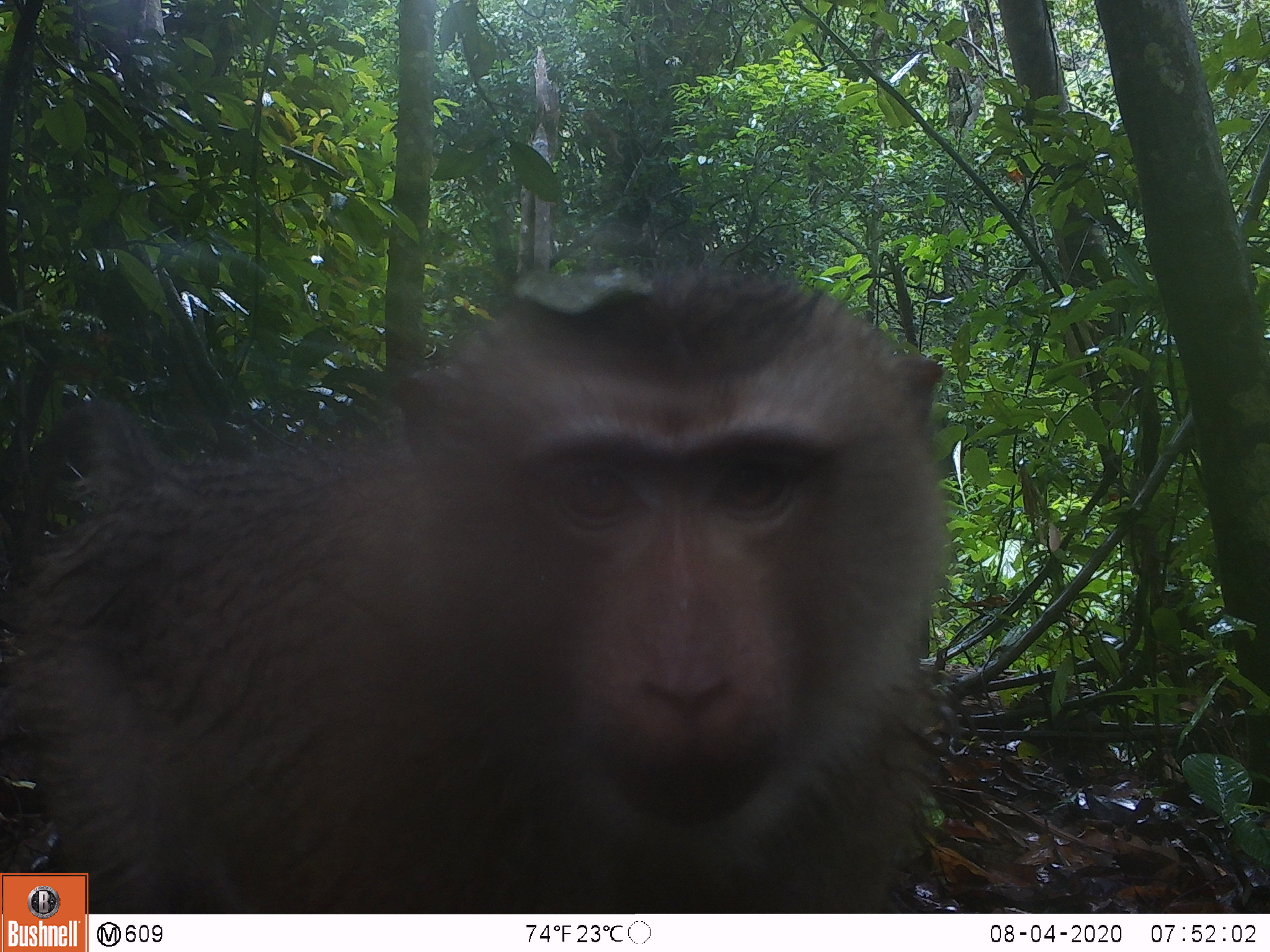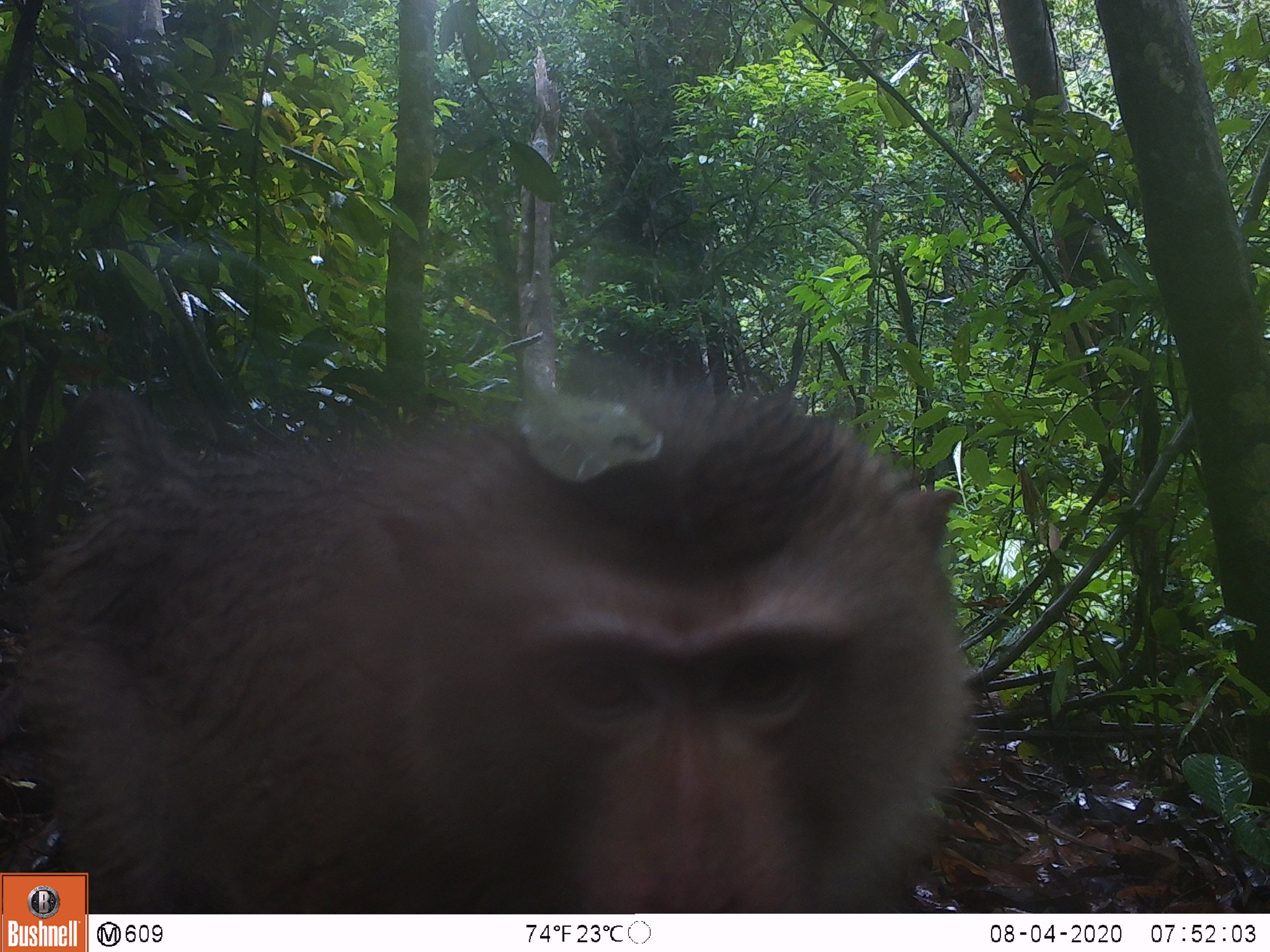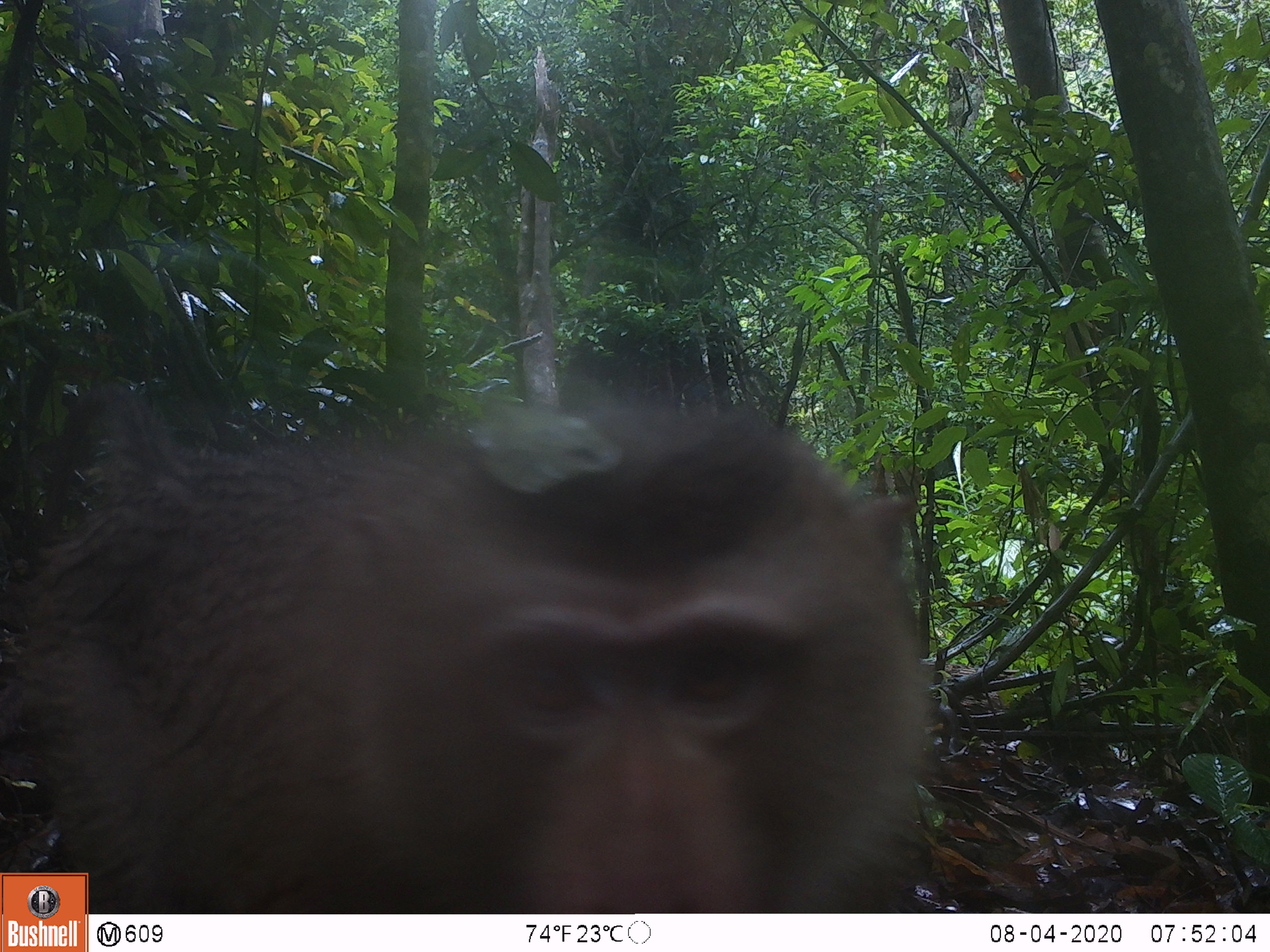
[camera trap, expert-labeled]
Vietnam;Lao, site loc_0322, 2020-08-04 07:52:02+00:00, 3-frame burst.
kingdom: Animalia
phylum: Chordata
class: Mammalia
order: Primates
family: Cercopithecidae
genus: Macaca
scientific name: Macaca nemestrina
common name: pig-tailed macaque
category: pig tailed macaque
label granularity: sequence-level